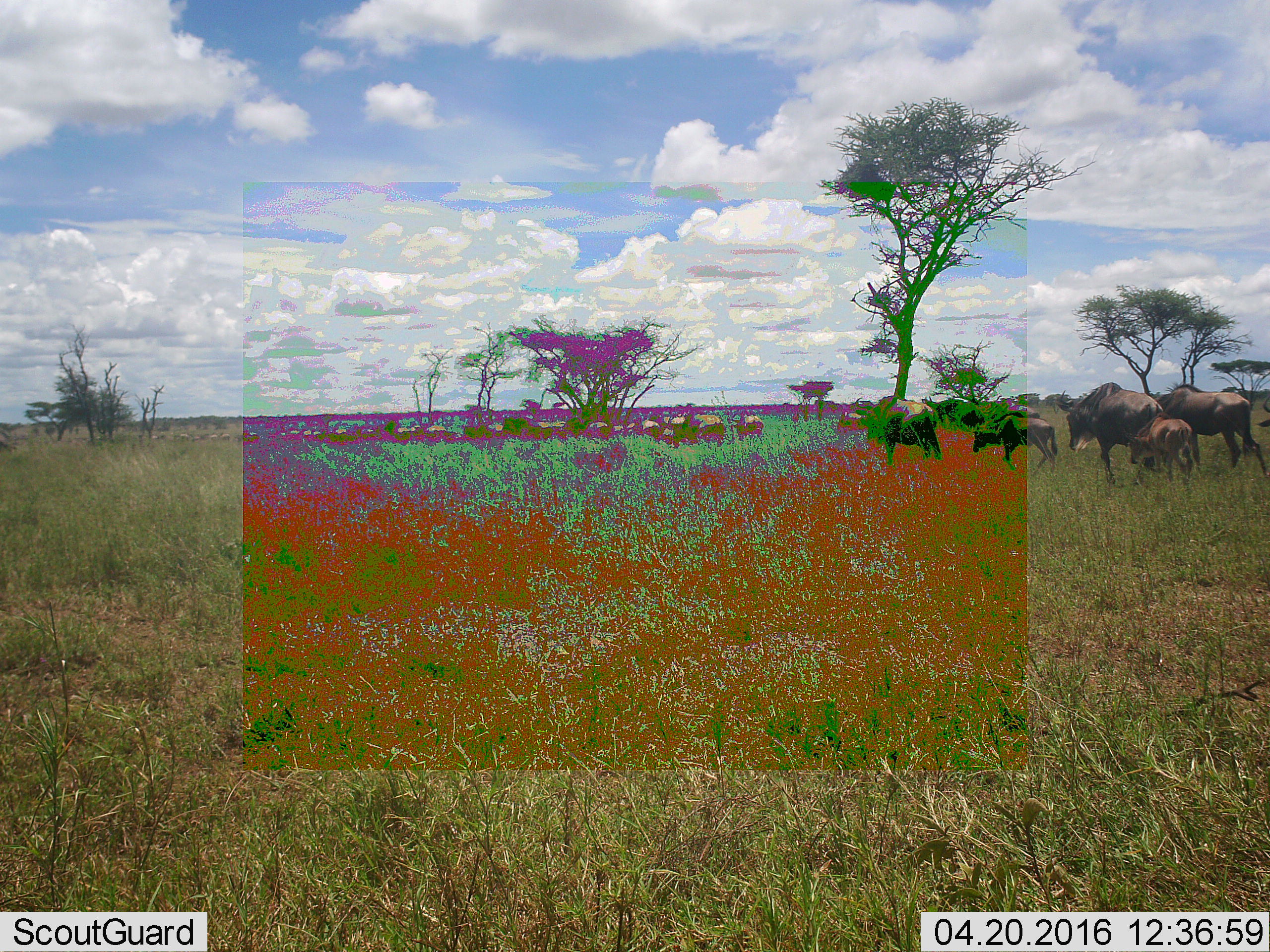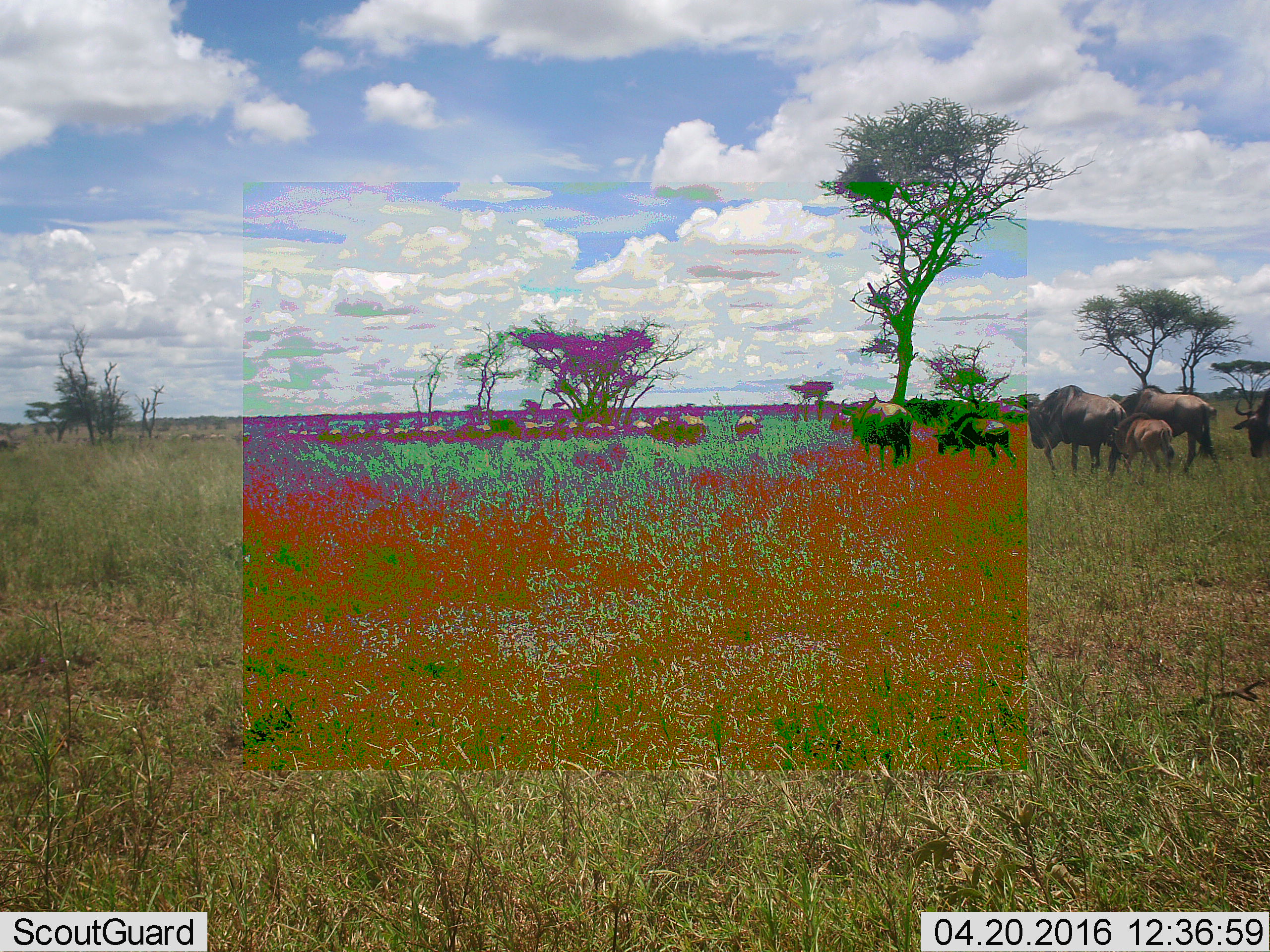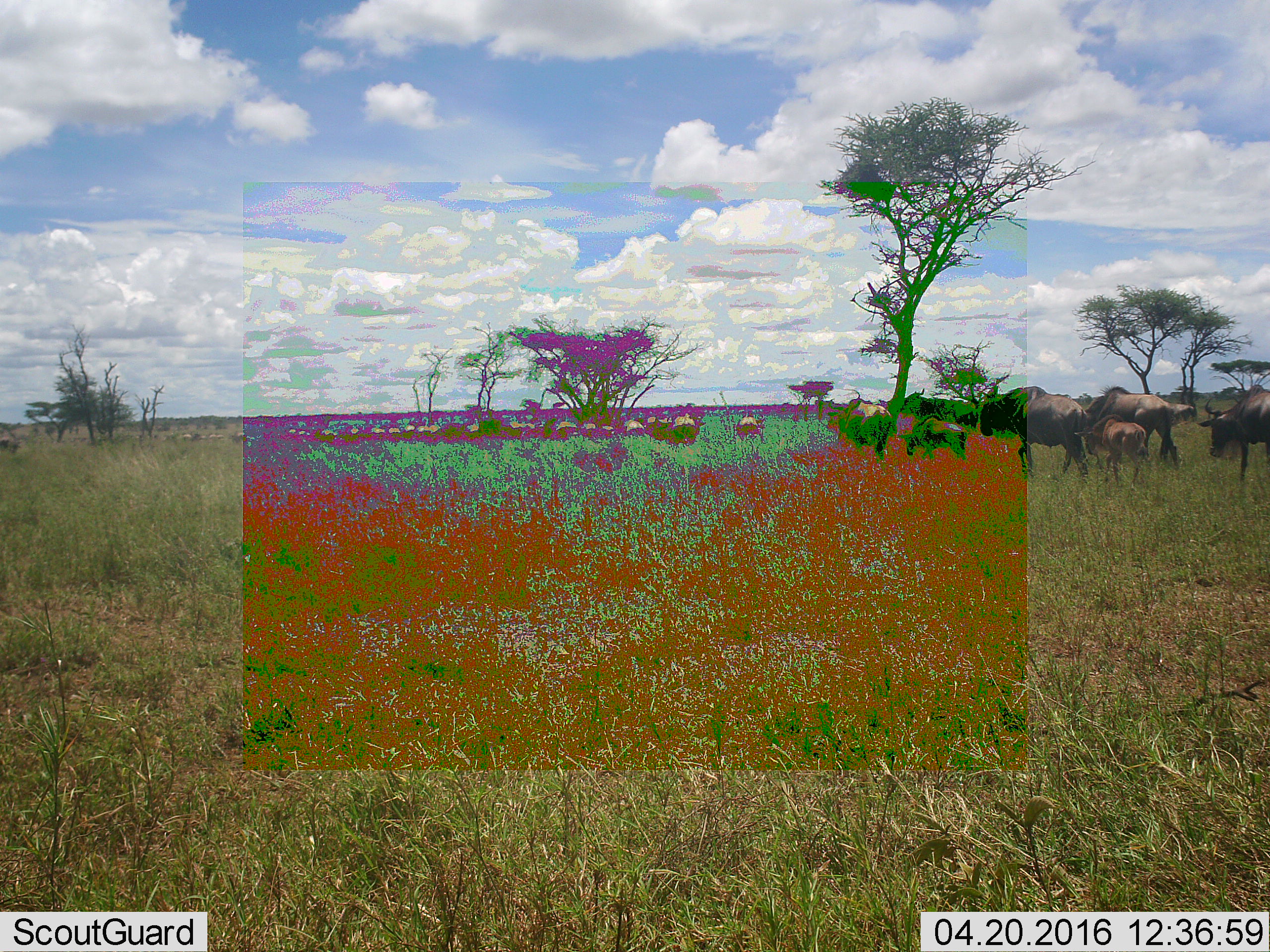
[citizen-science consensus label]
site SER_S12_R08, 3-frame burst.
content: unidentified animal